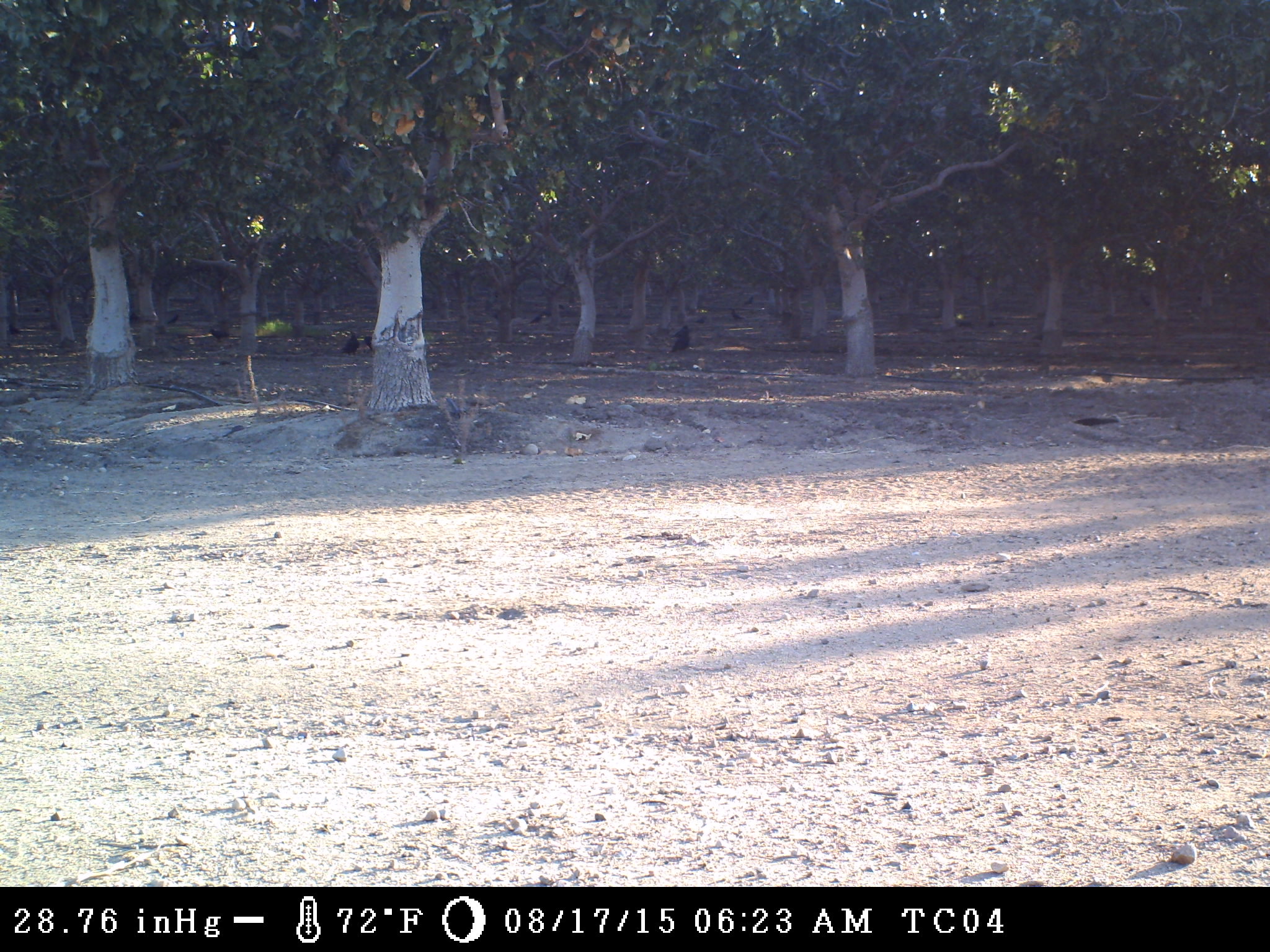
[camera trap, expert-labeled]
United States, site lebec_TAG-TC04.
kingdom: Animalia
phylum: Chordata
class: Aves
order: Passeriformes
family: Corvidae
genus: Corvus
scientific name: Corvus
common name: crows and ravens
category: unidentified corvus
Unidentified corvus (crows and ravens) (Corvus).